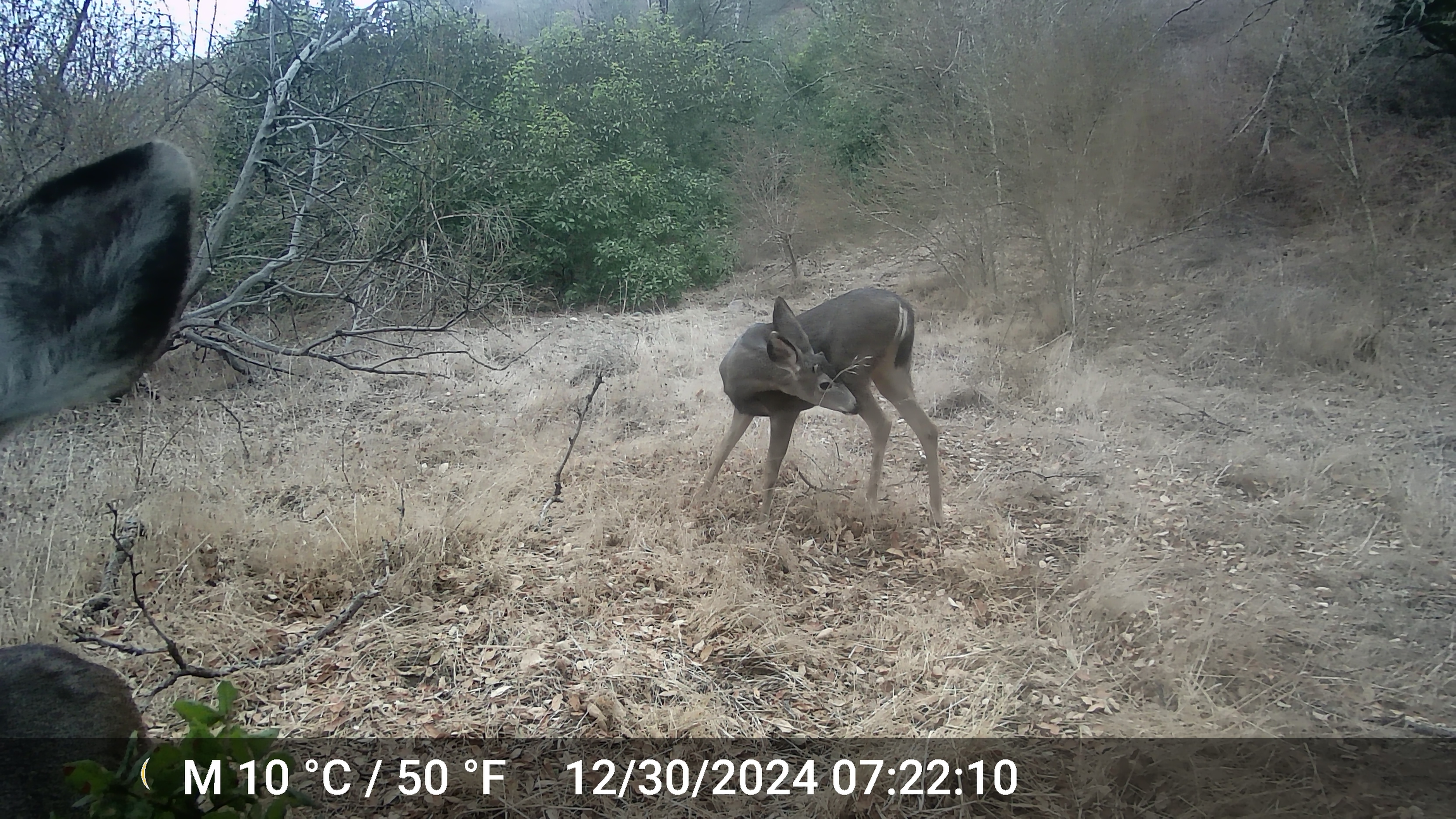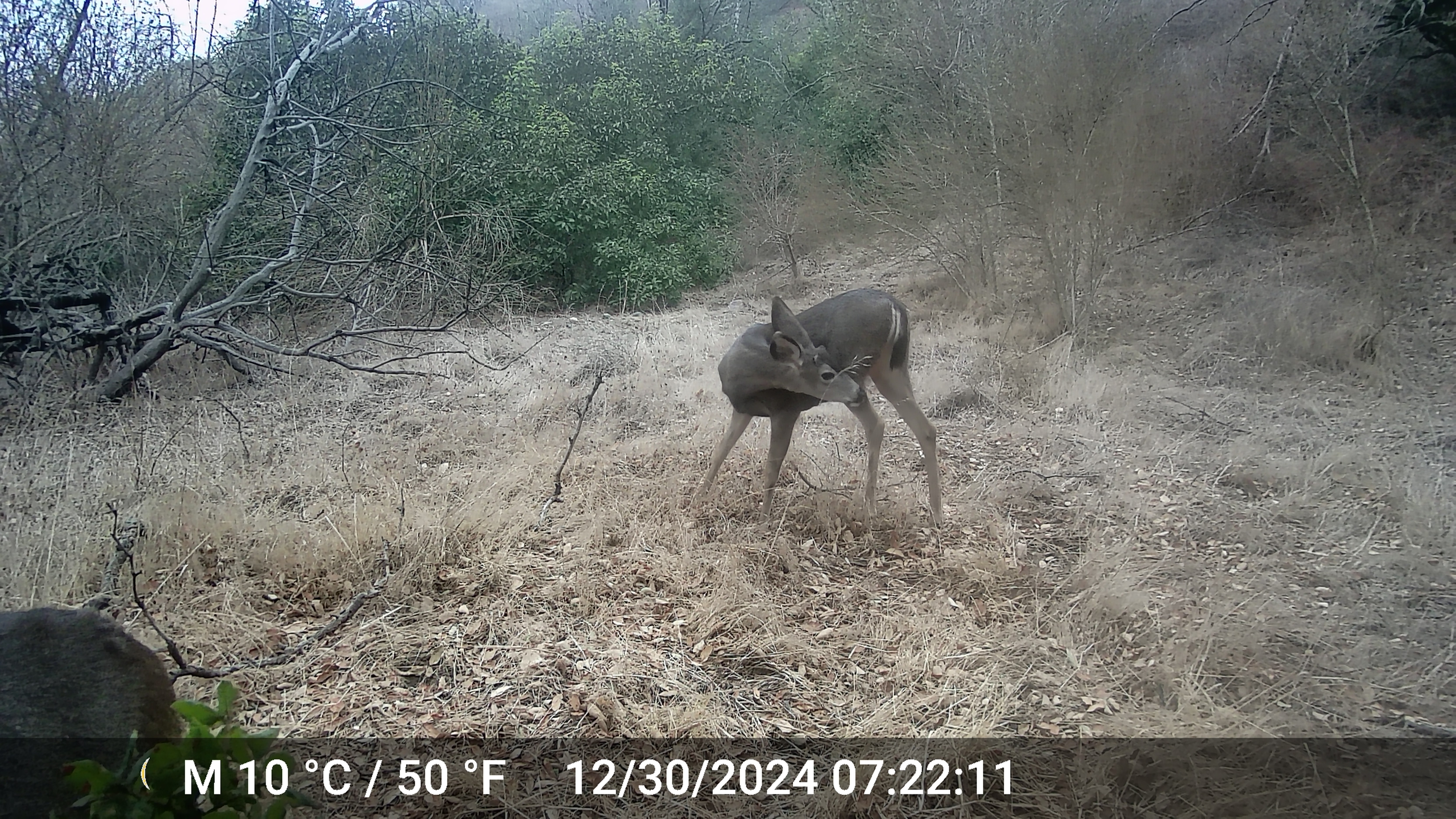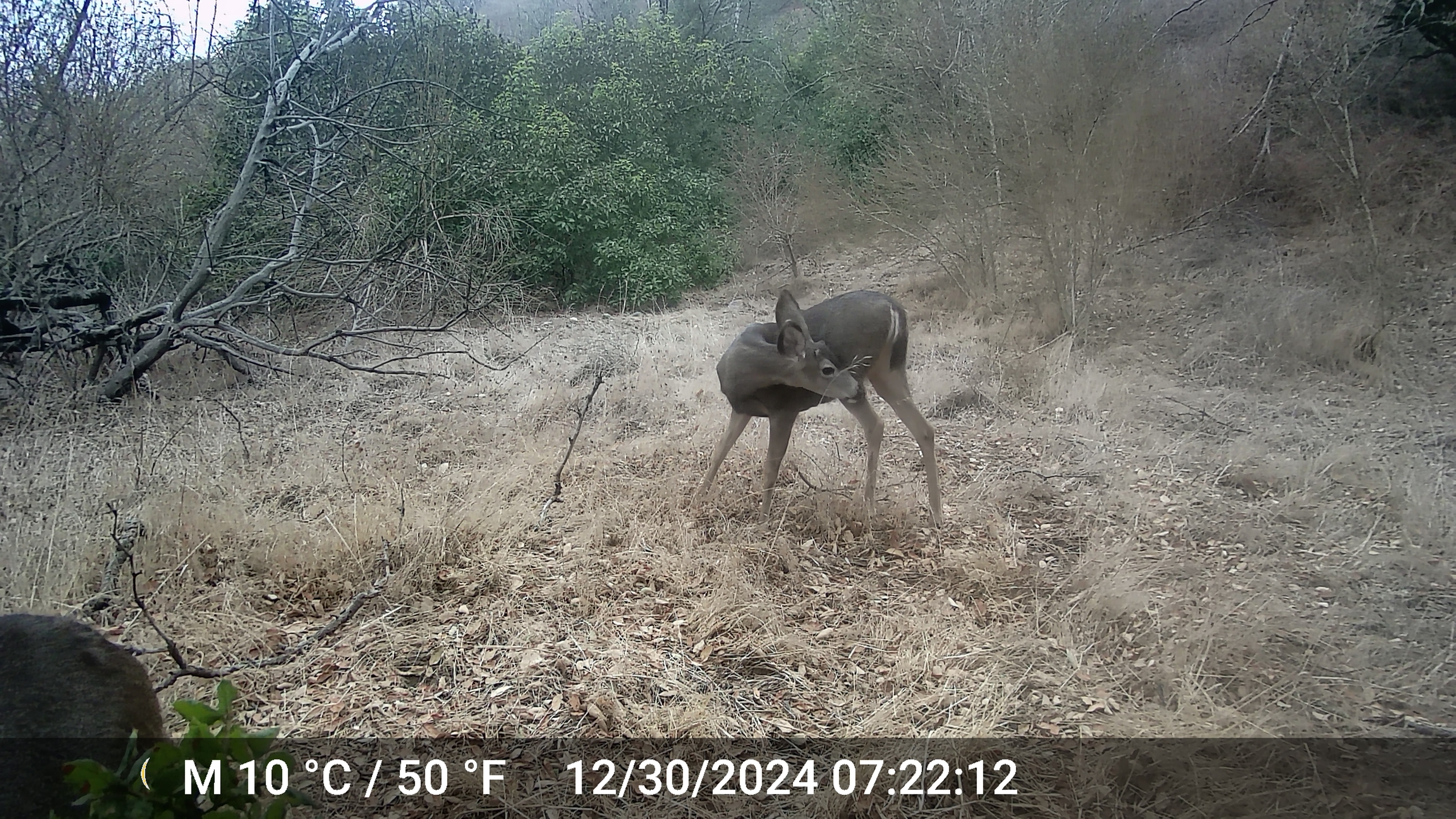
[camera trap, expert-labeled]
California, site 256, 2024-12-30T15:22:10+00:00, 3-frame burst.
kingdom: Animalia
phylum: Chordata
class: Mammalia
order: Artiodactyla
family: Cervidae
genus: Odocoileus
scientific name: Odocoileus hemionus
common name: mule deer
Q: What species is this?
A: Mule deer (Odocoileus hemionus).